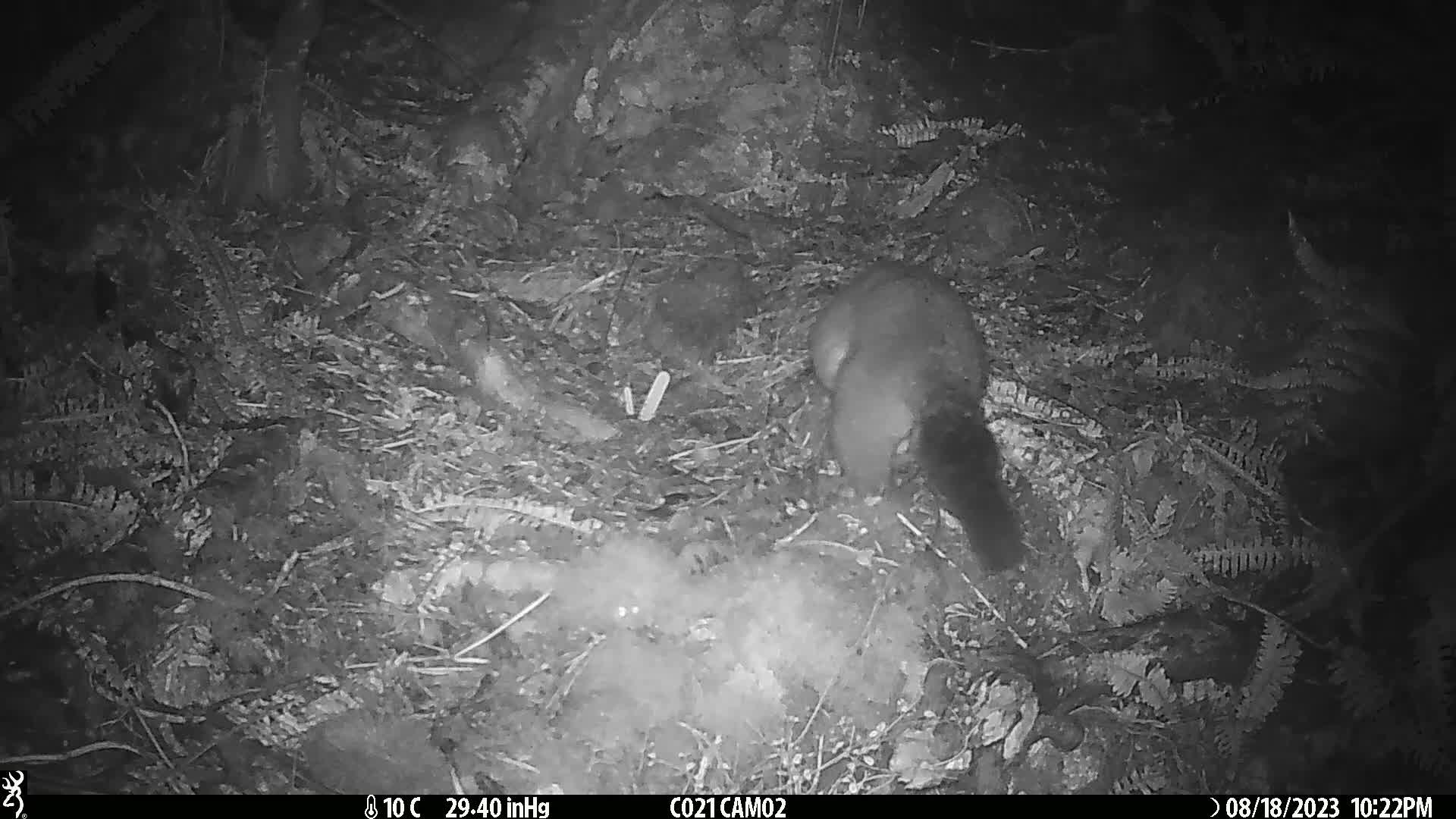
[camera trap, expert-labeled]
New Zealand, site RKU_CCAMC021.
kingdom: Animalia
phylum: Chordata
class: Mammalia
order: Diprotodontia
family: Phalangeridae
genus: Trichosurus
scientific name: Trichosurus vulpecula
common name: common brushtail possum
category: possum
Possum (common brushtail possum) (Trichosurus vulpecula).